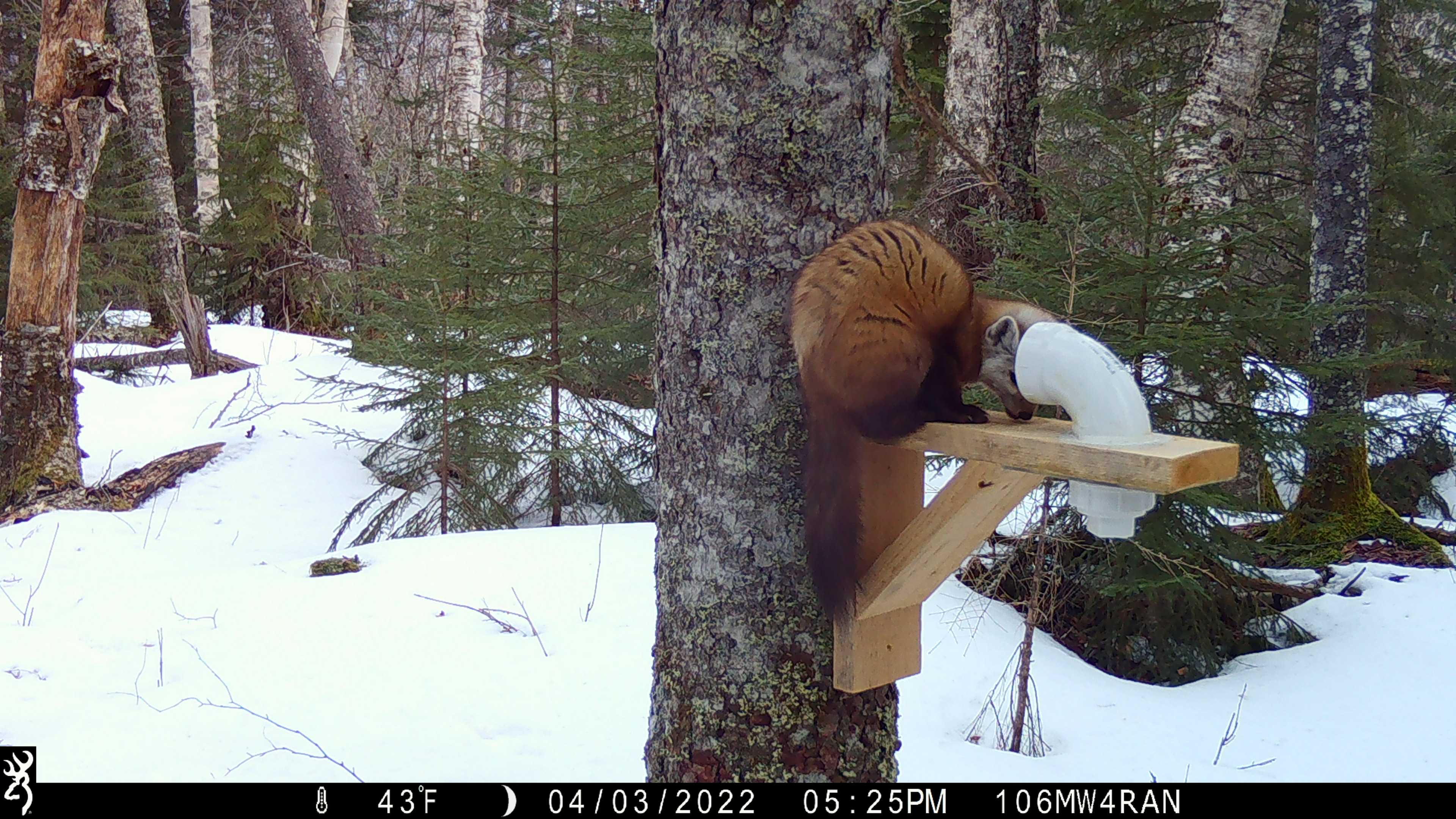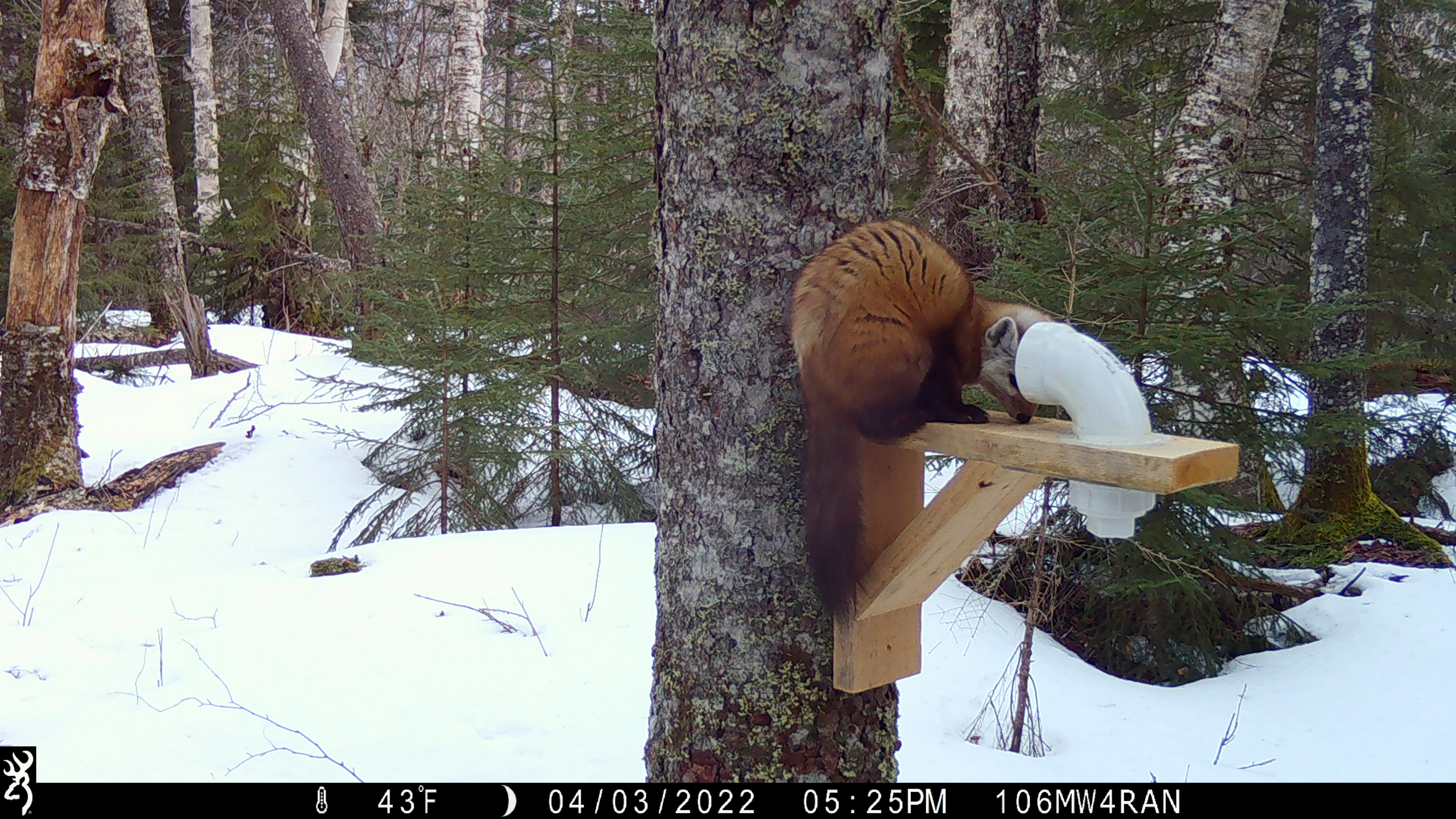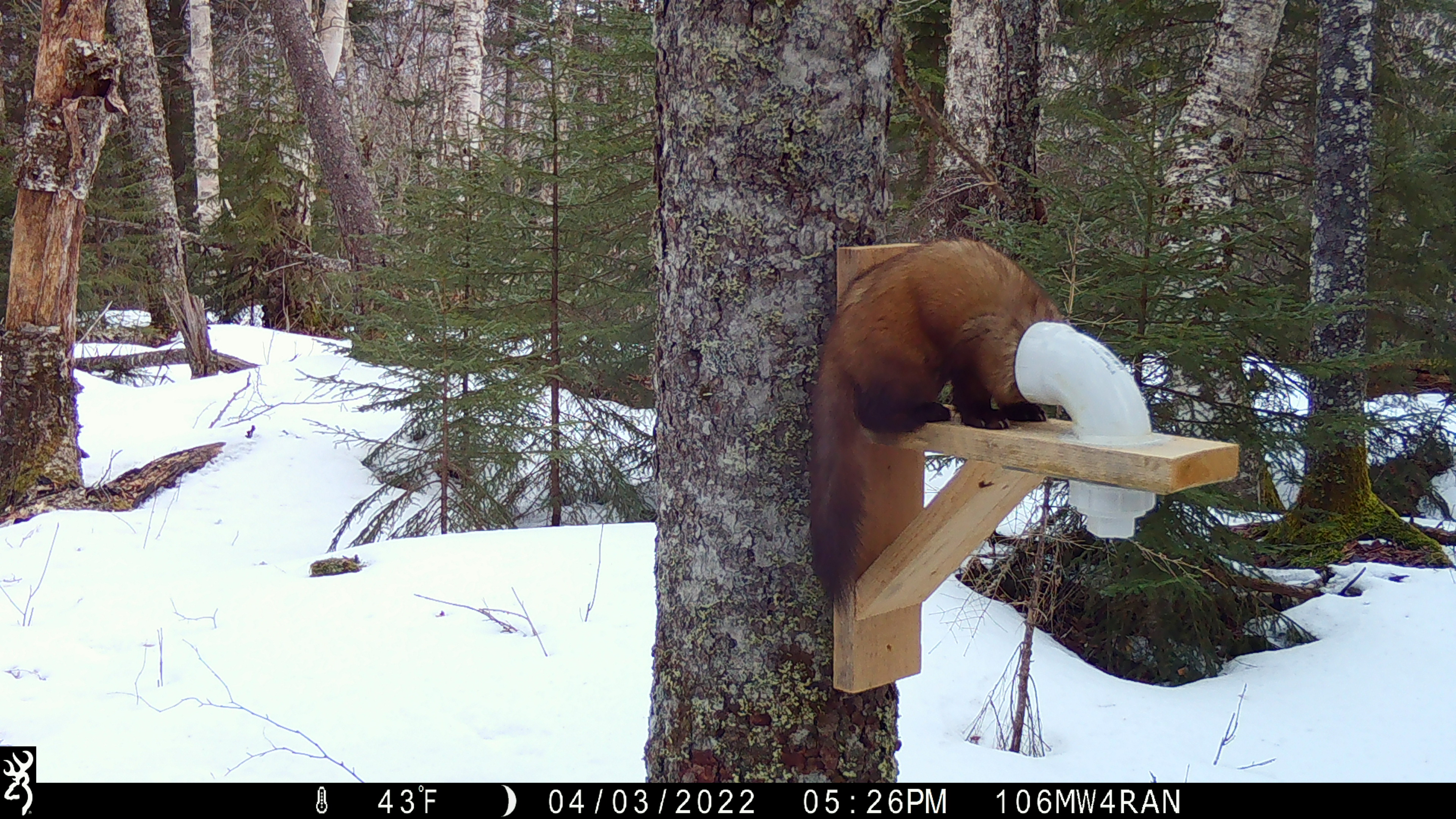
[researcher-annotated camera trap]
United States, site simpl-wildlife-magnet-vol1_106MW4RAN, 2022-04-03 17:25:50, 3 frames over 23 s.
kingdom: Animalia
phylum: Chordata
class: Mammalia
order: Carnivora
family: Mustelidae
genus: Martes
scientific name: Martes americana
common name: american marten